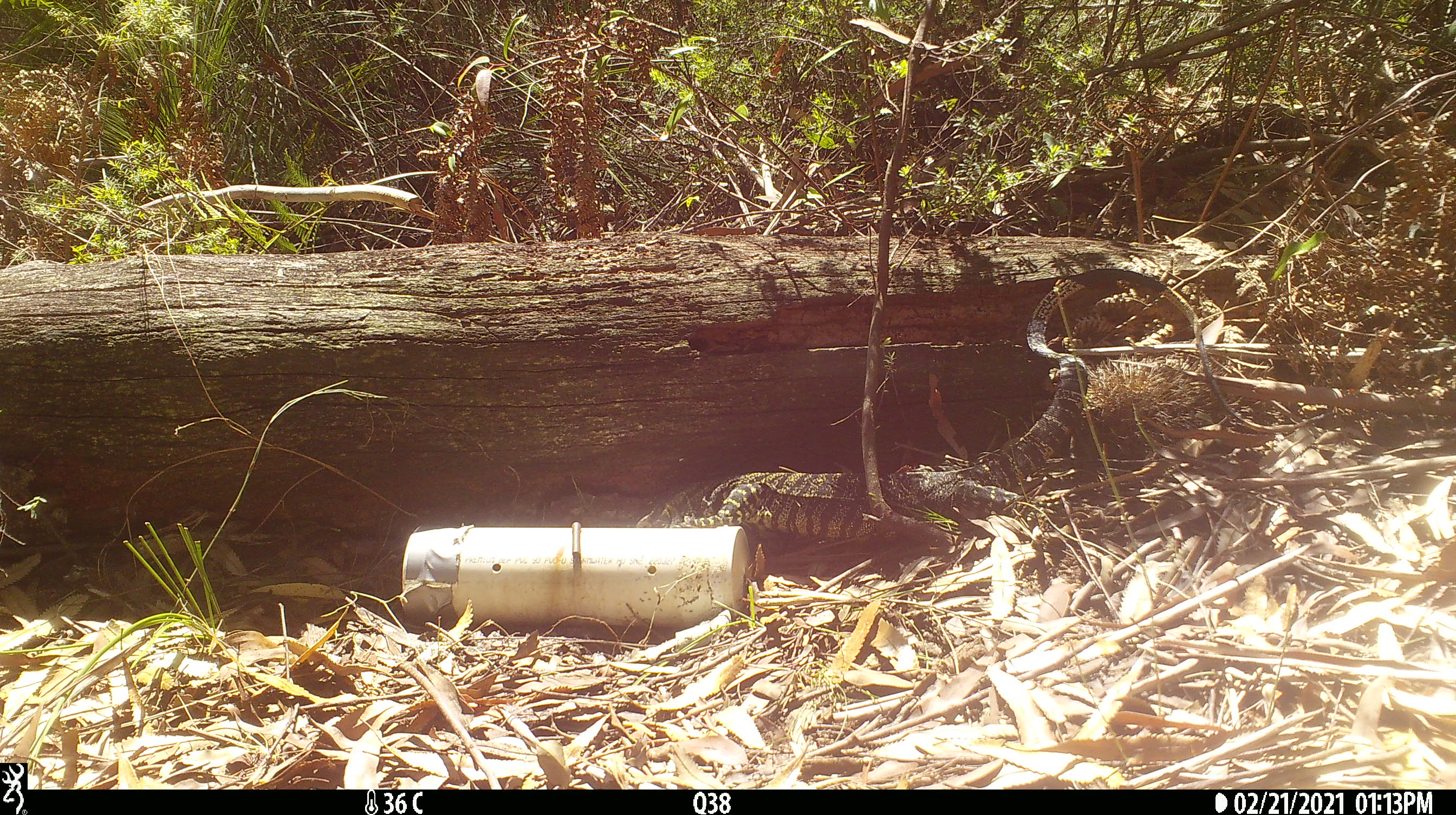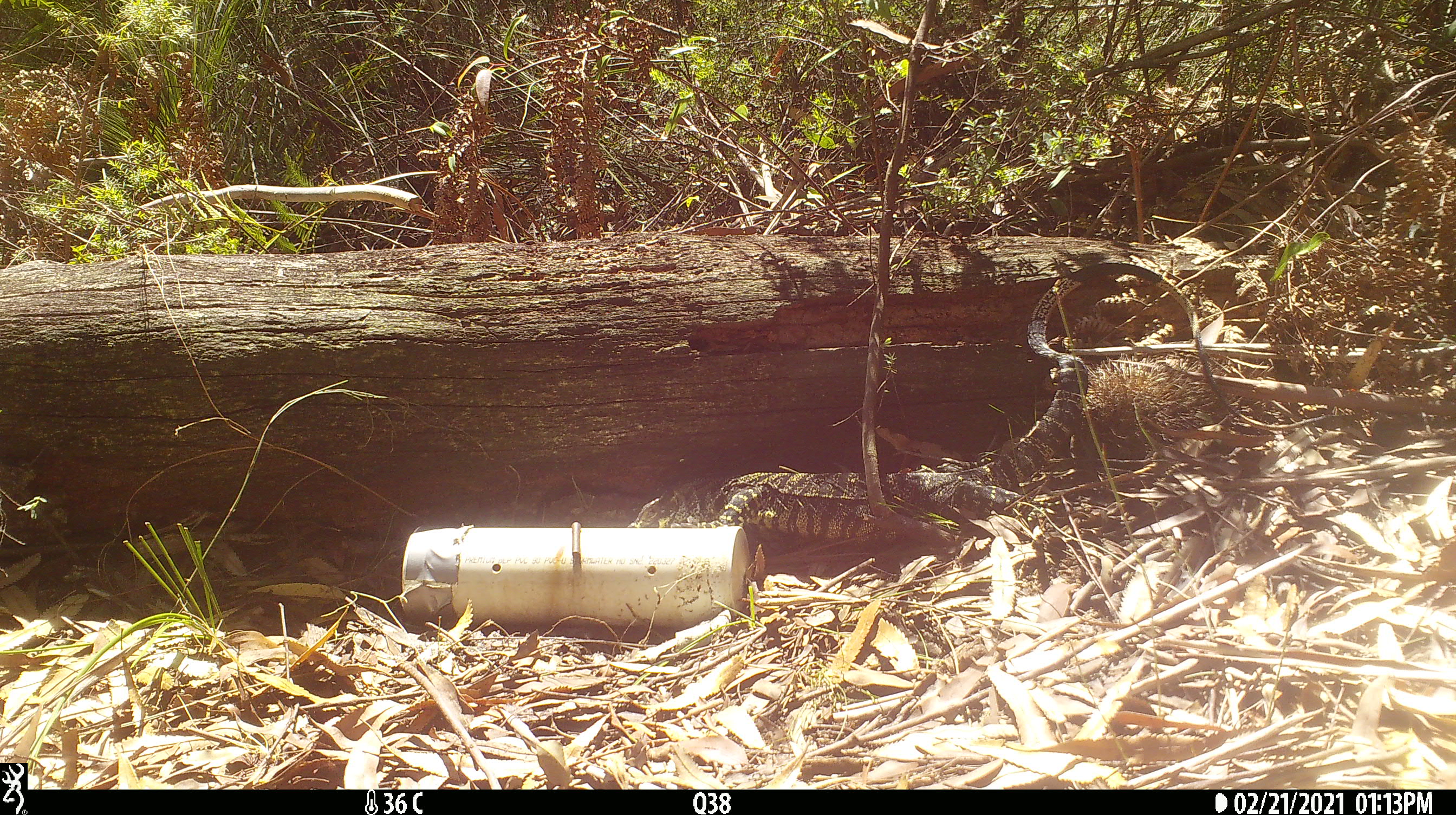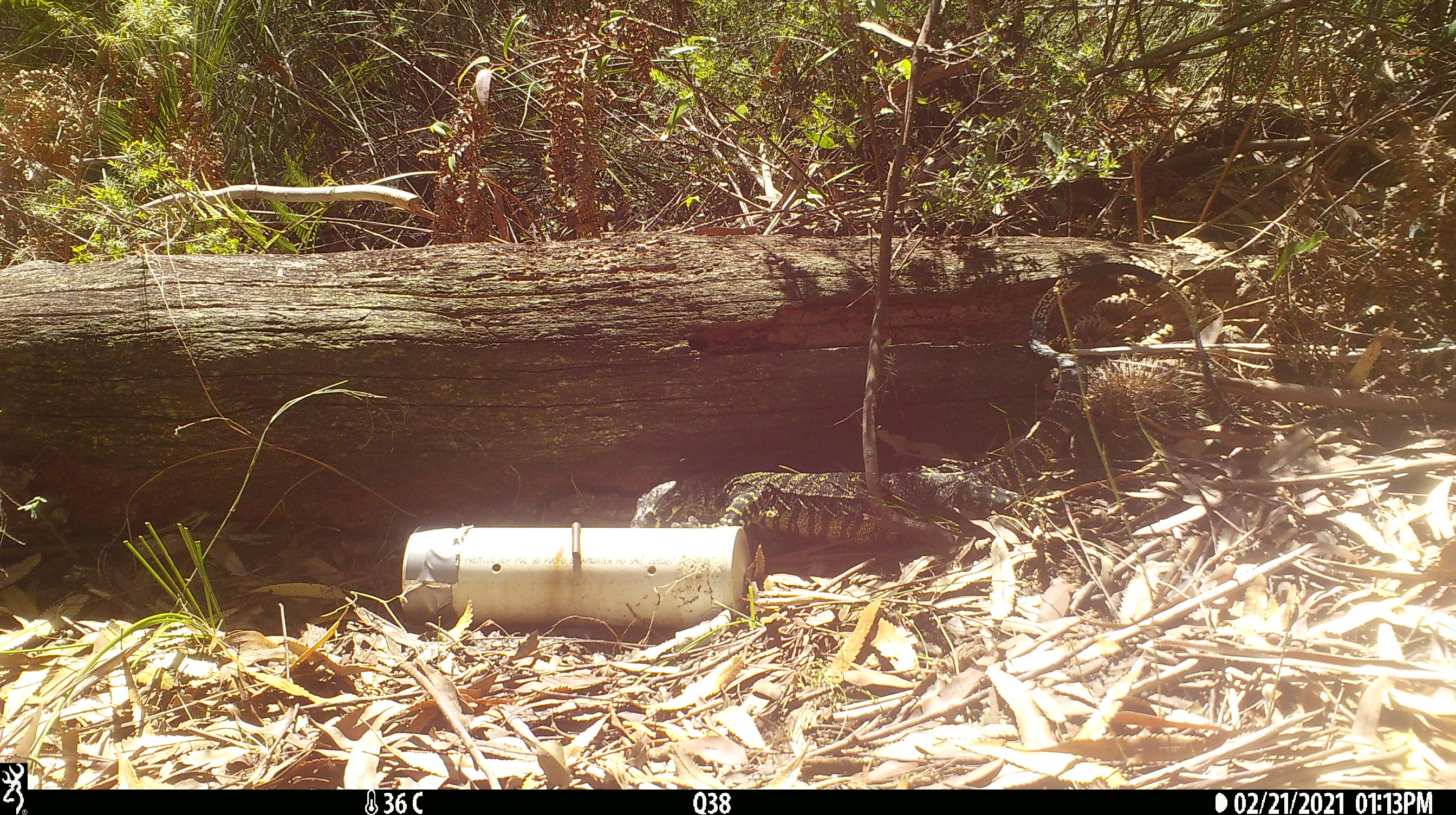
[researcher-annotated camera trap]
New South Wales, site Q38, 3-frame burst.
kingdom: Animalia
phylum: Chordata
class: Reptilia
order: Squamata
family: Varanidae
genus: Varanus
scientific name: Varanus varius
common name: lace monitor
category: goanna